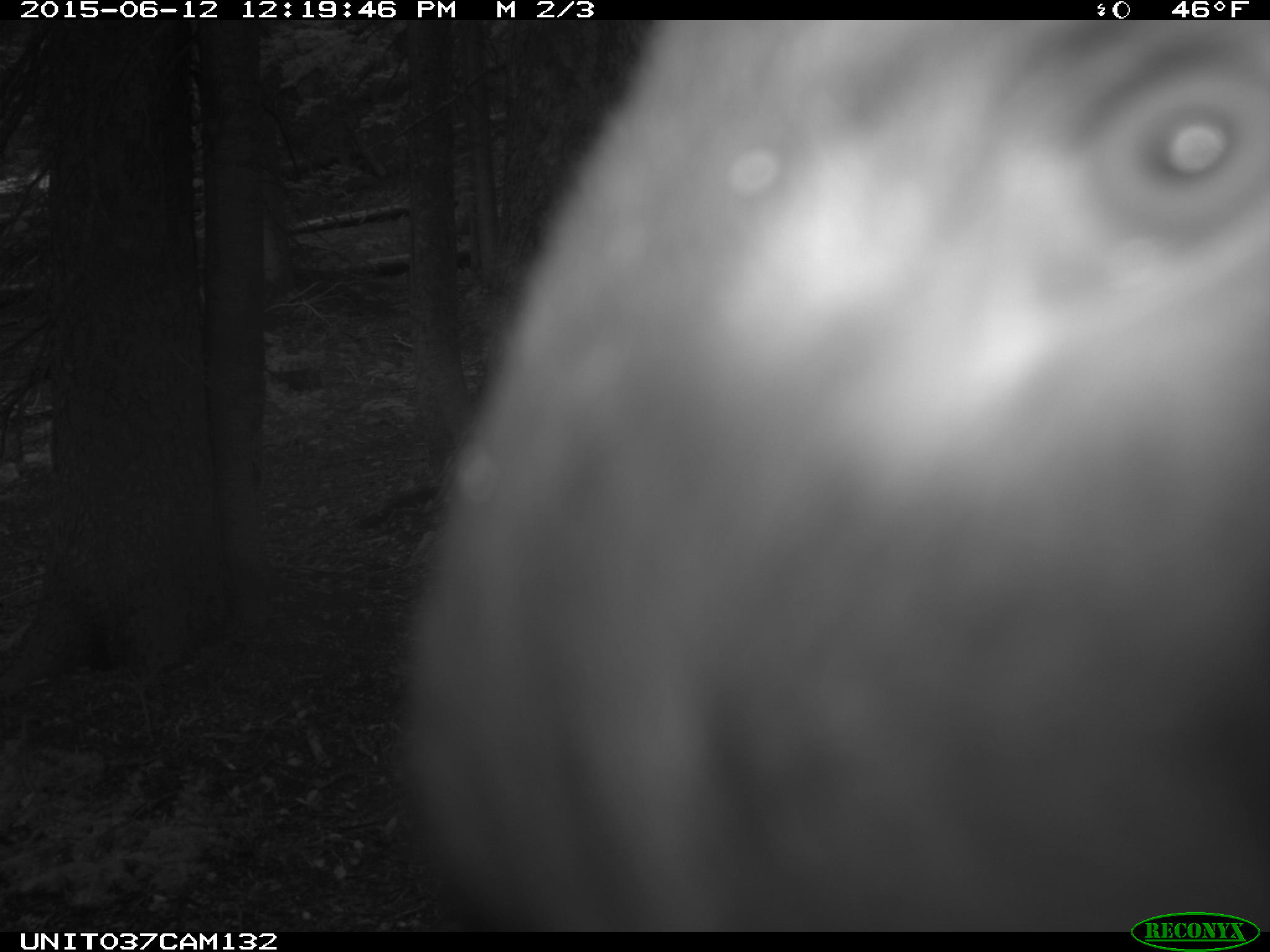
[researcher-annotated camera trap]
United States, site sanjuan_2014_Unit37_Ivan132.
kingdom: Animalia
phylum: Chordata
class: Mammalia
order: Carnivora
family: Ursidae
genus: Ursus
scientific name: Ursus americanus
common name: american black bear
Ursus americanus (american black bear).